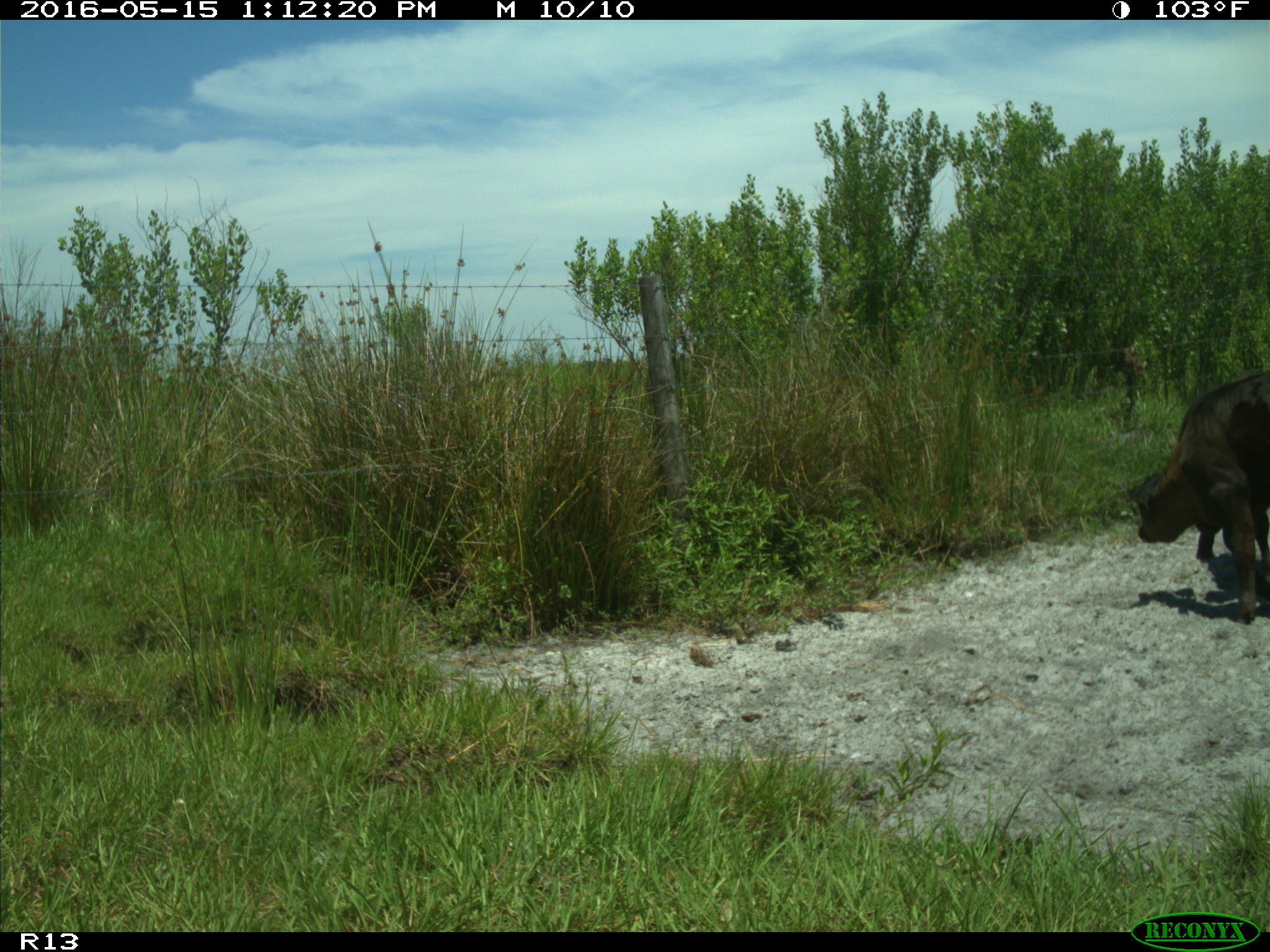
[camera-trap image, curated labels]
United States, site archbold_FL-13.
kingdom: Animalia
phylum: Chordata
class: Mammalia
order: Artiodactyla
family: Bovidae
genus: Bos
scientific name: Bos taurus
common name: domestic cow